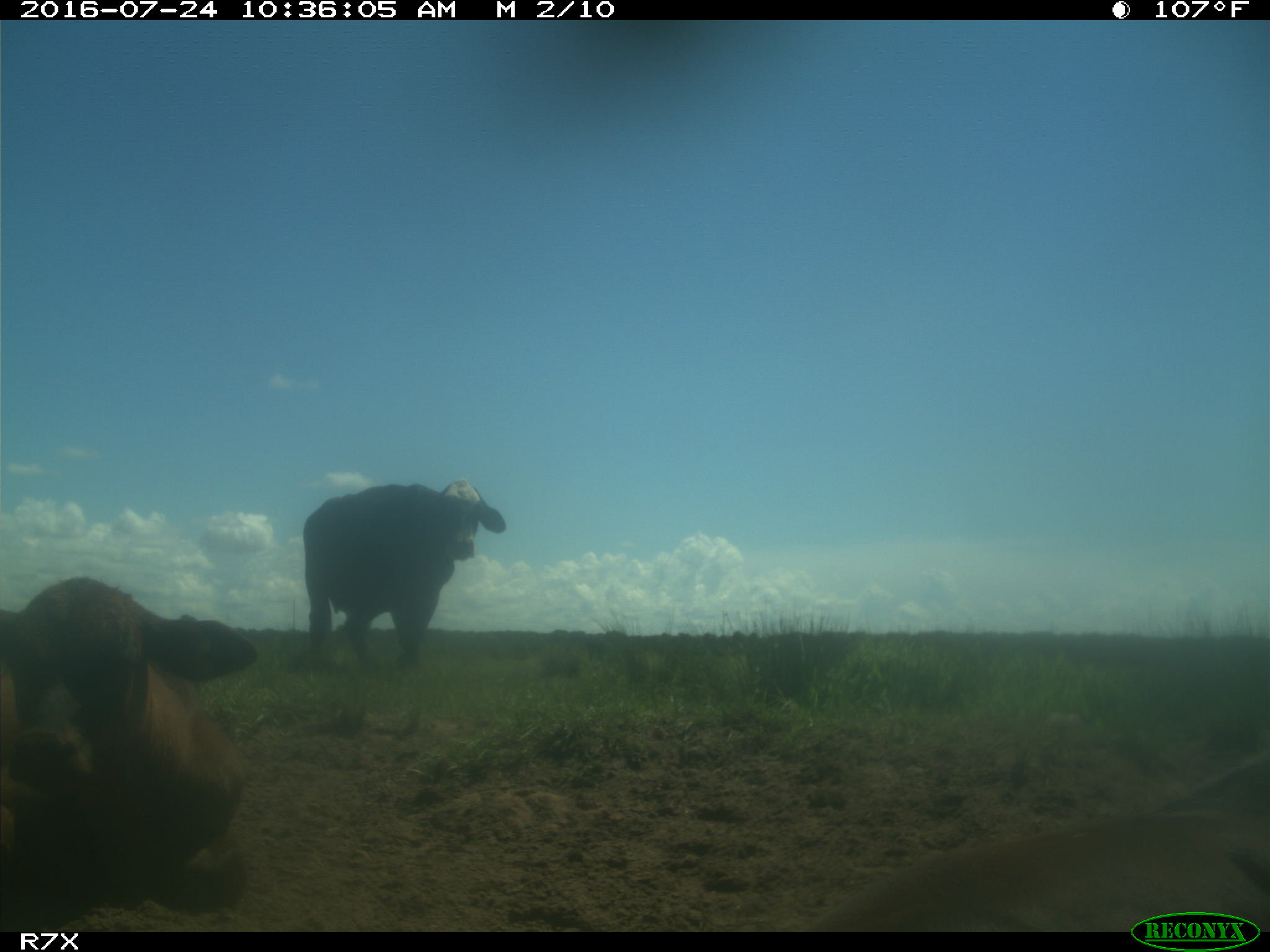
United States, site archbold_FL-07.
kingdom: Animalia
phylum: Chordata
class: Mammalia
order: Artiodactyla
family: Bovidae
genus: Bos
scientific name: Bos taurus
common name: domestic cow